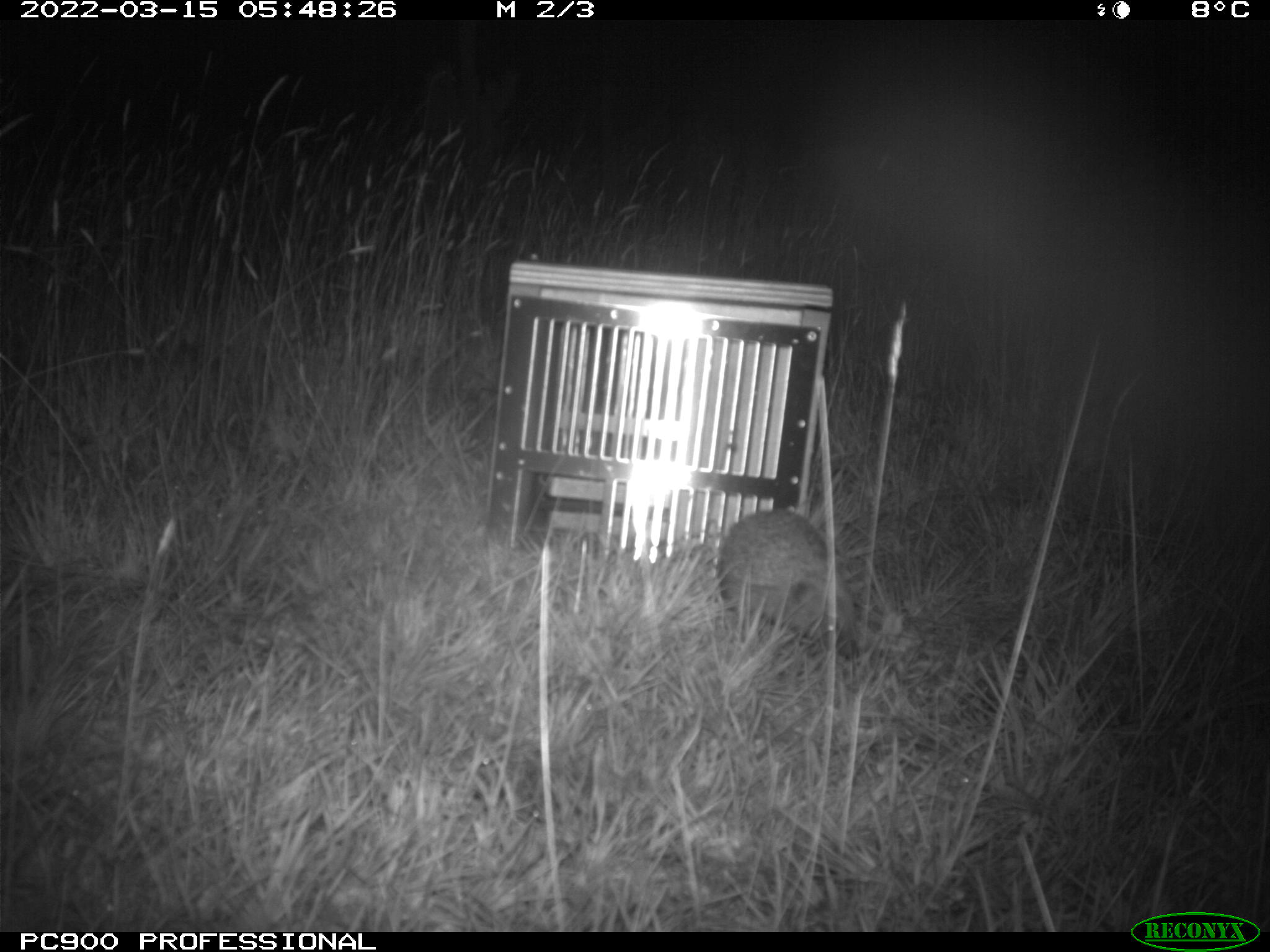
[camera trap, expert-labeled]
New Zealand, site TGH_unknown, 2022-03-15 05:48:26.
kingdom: Animalia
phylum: Chordata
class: Mammalia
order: Eulipotyphla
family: Erinaceidae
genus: Erinaceus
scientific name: Erinaceus europaeus europaeus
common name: european hedgehog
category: hedgehog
Hedgehog (european hedgehog) (Erinaceus europaeus europaeus).